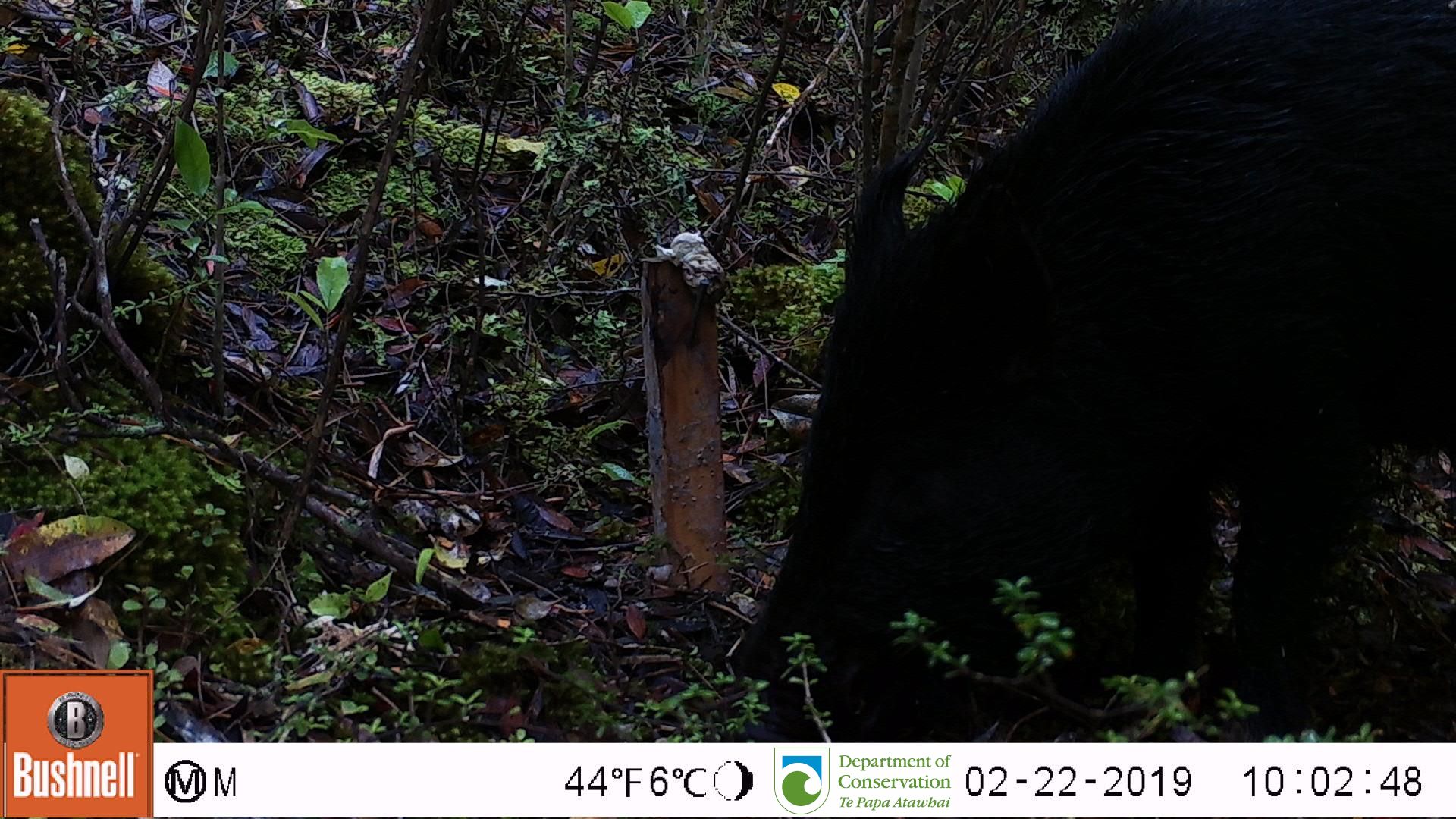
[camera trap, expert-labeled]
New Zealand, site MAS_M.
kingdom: Animalia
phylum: Chordata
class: Mammalia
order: Artiodactyla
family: Suidae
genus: Sus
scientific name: Sus scrofa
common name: pig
Pig (Sus scrofa).